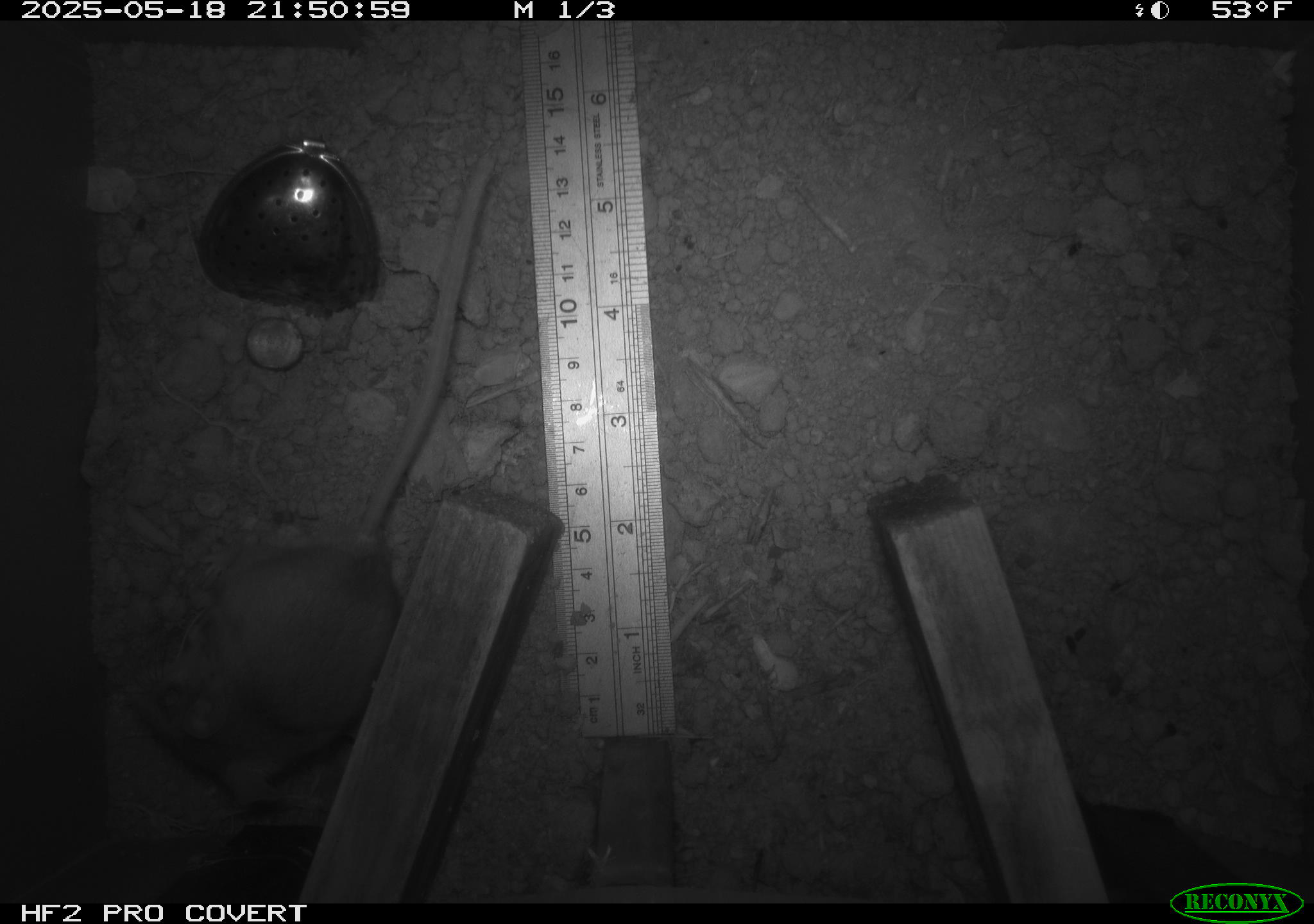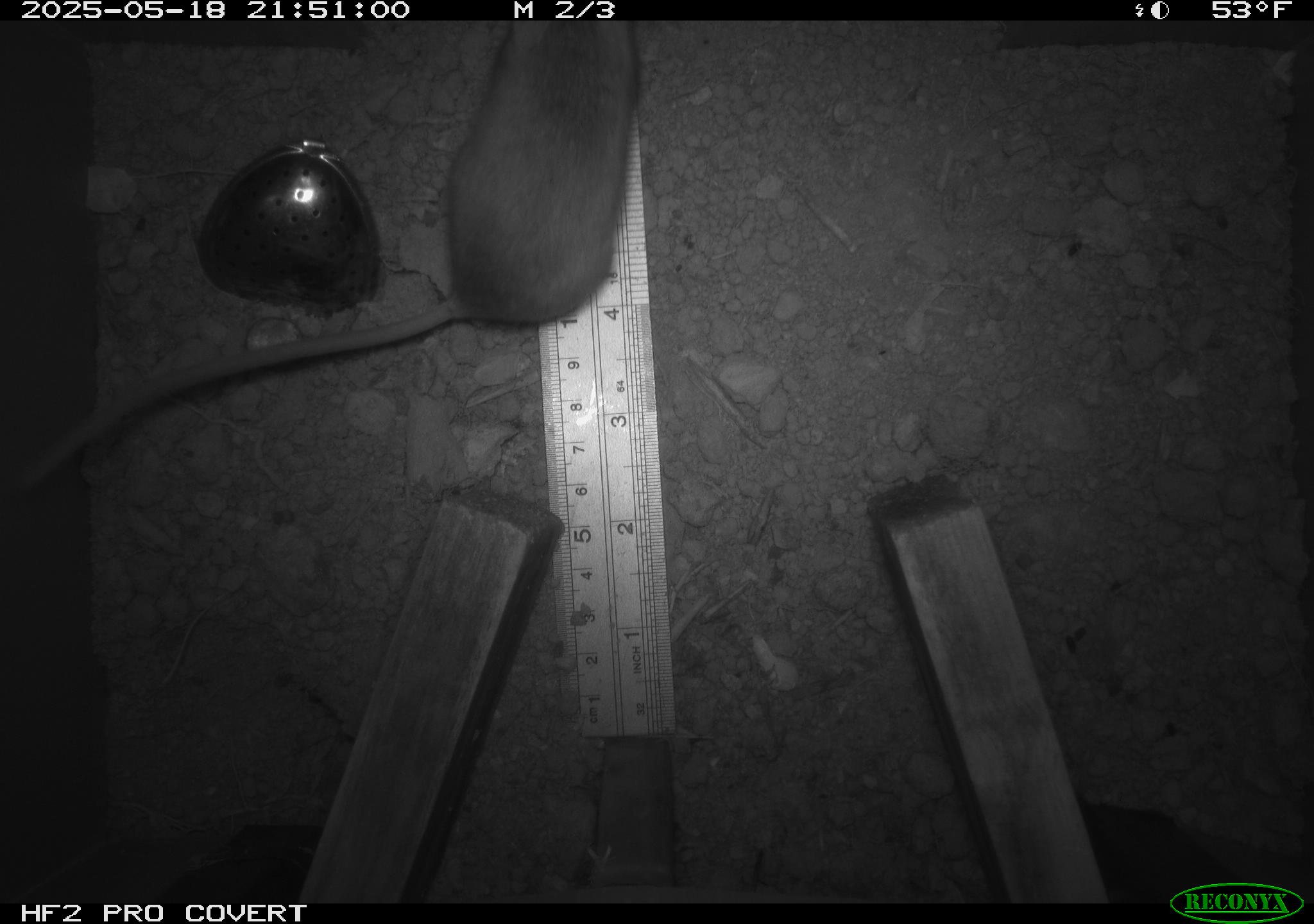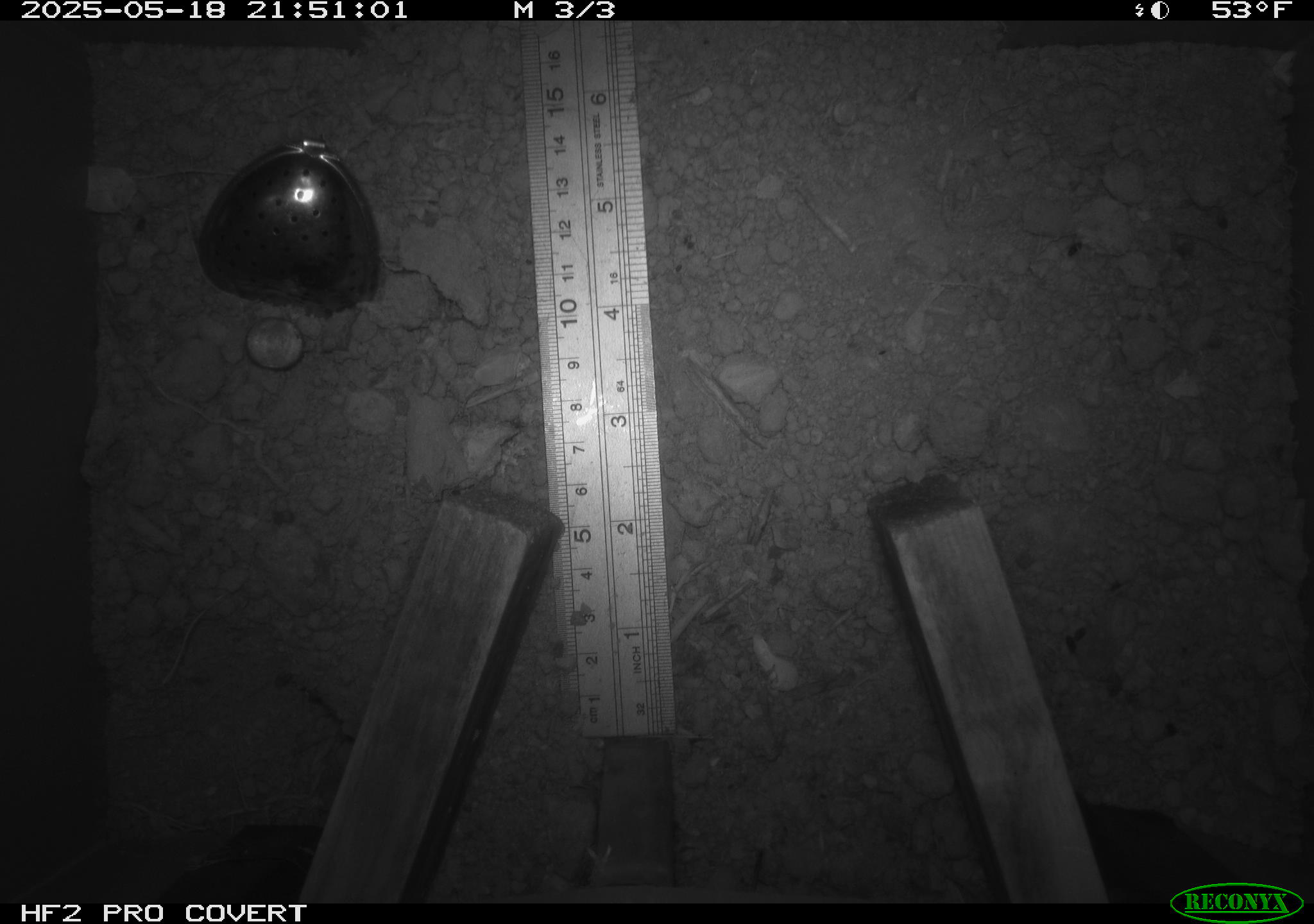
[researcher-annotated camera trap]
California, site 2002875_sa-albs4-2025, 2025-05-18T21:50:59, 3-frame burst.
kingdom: Animalia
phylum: Chordata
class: Mammalia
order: Rodentia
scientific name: Rodentia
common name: mouse species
Mouse species (Rodentia).